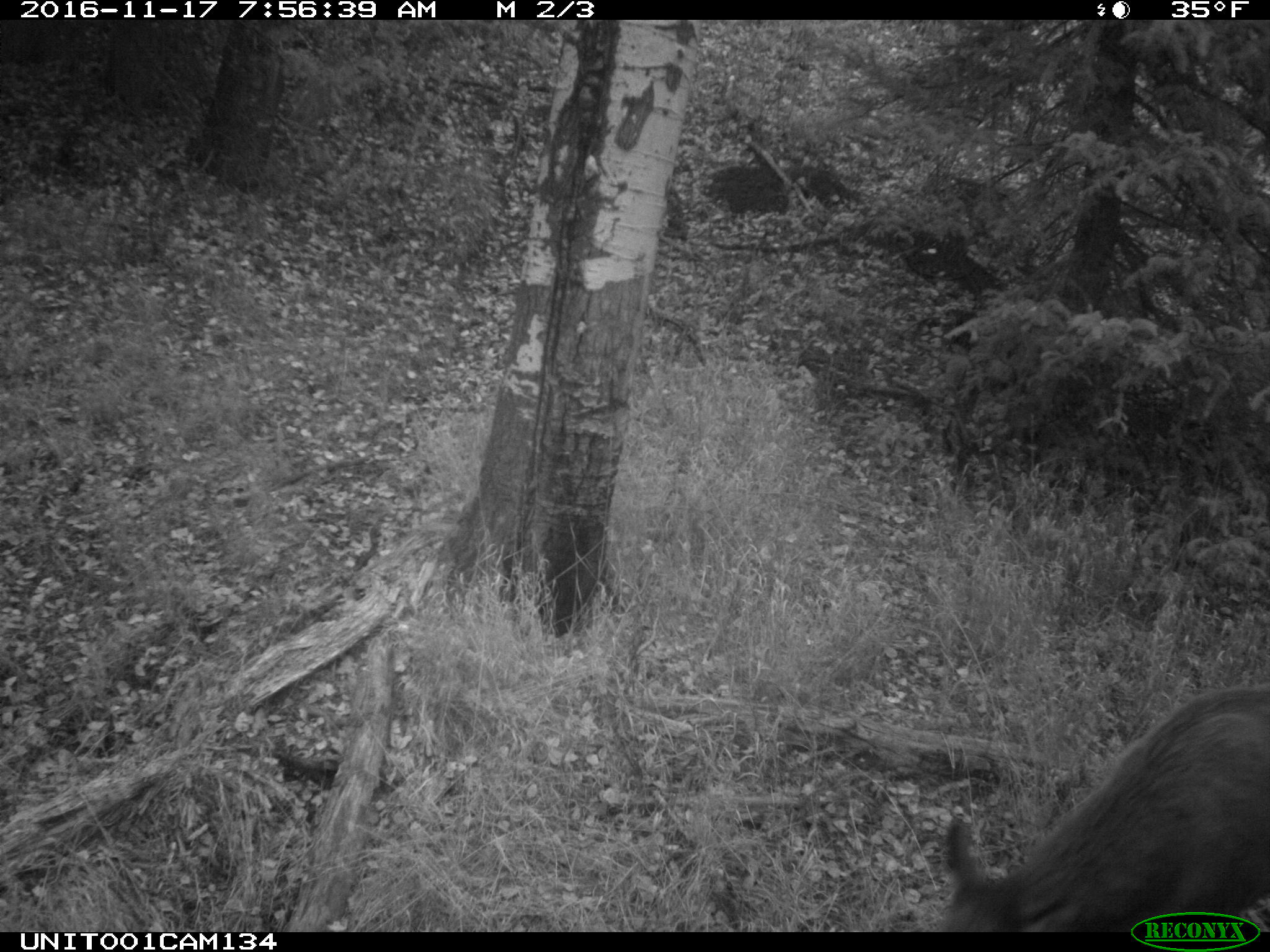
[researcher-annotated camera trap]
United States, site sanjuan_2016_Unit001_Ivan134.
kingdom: Animalia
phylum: Chordata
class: Mammalia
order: Artiodactyla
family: Cervidae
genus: Cervus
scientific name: Cervus elaphus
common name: red deer